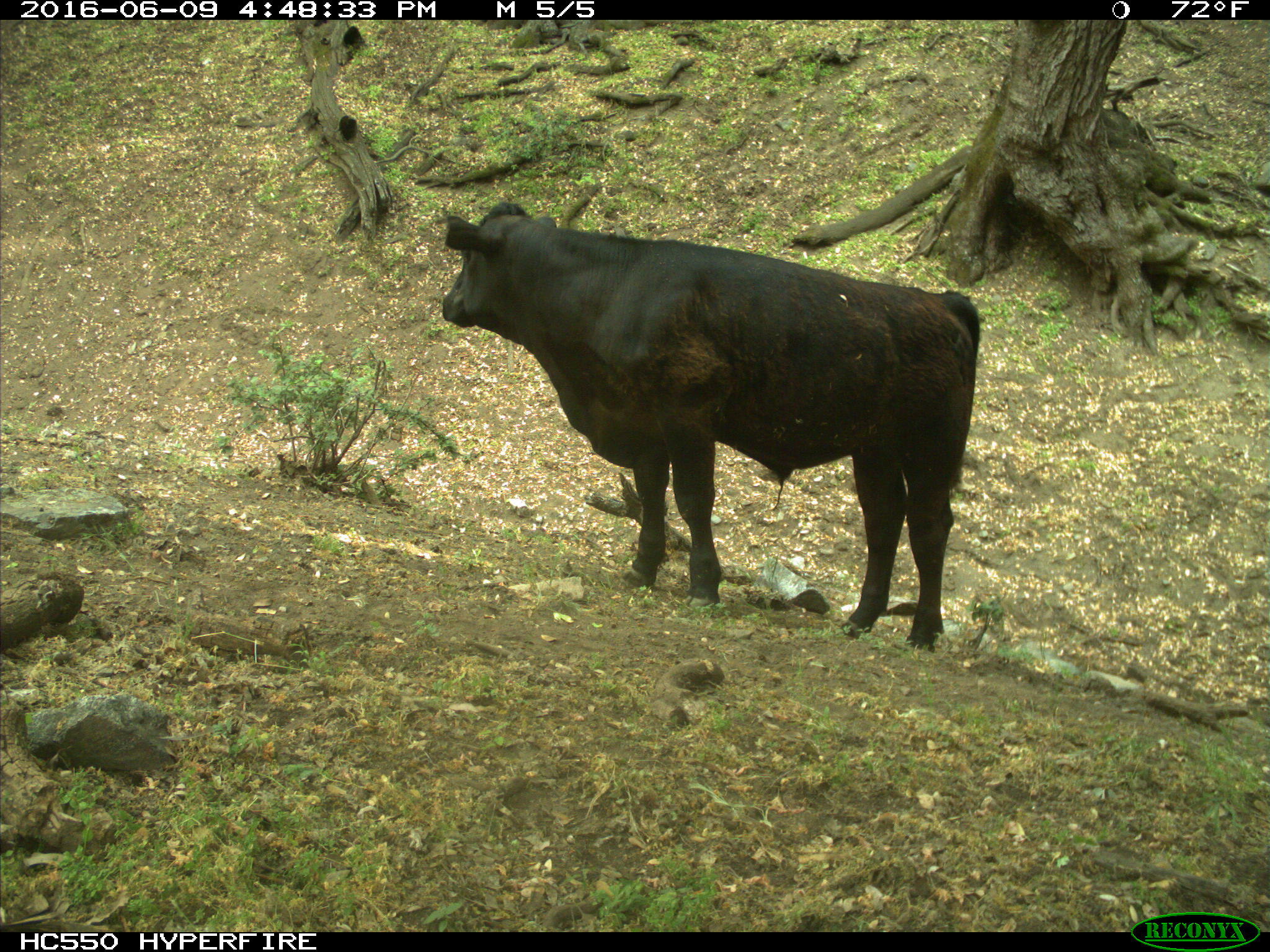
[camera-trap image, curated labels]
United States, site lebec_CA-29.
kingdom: Animalia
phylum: Chordata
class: Mammalia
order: Artiodactyla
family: Bovidae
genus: Bos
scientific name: Bos taurus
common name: domestic cow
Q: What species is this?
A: Bos taurus (domestic cow).